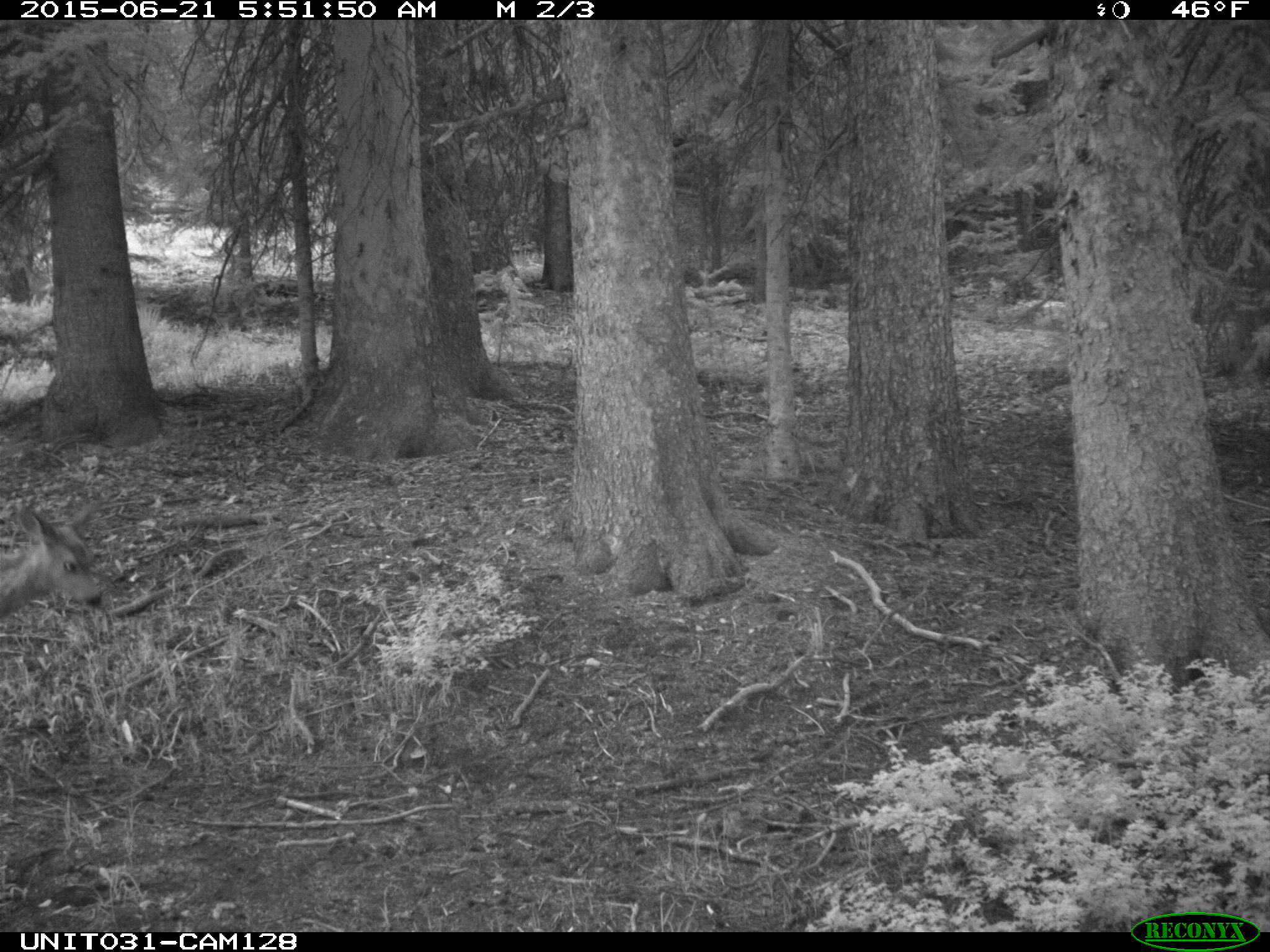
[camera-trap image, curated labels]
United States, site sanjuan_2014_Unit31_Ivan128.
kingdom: Animalia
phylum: Chordata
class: Mammalia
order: Artiodactyla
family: Cervidae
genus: Odocoileus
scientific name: Odocoileus hemionus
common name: mule deer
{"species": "Odocoileus hemionus (mule deer)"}